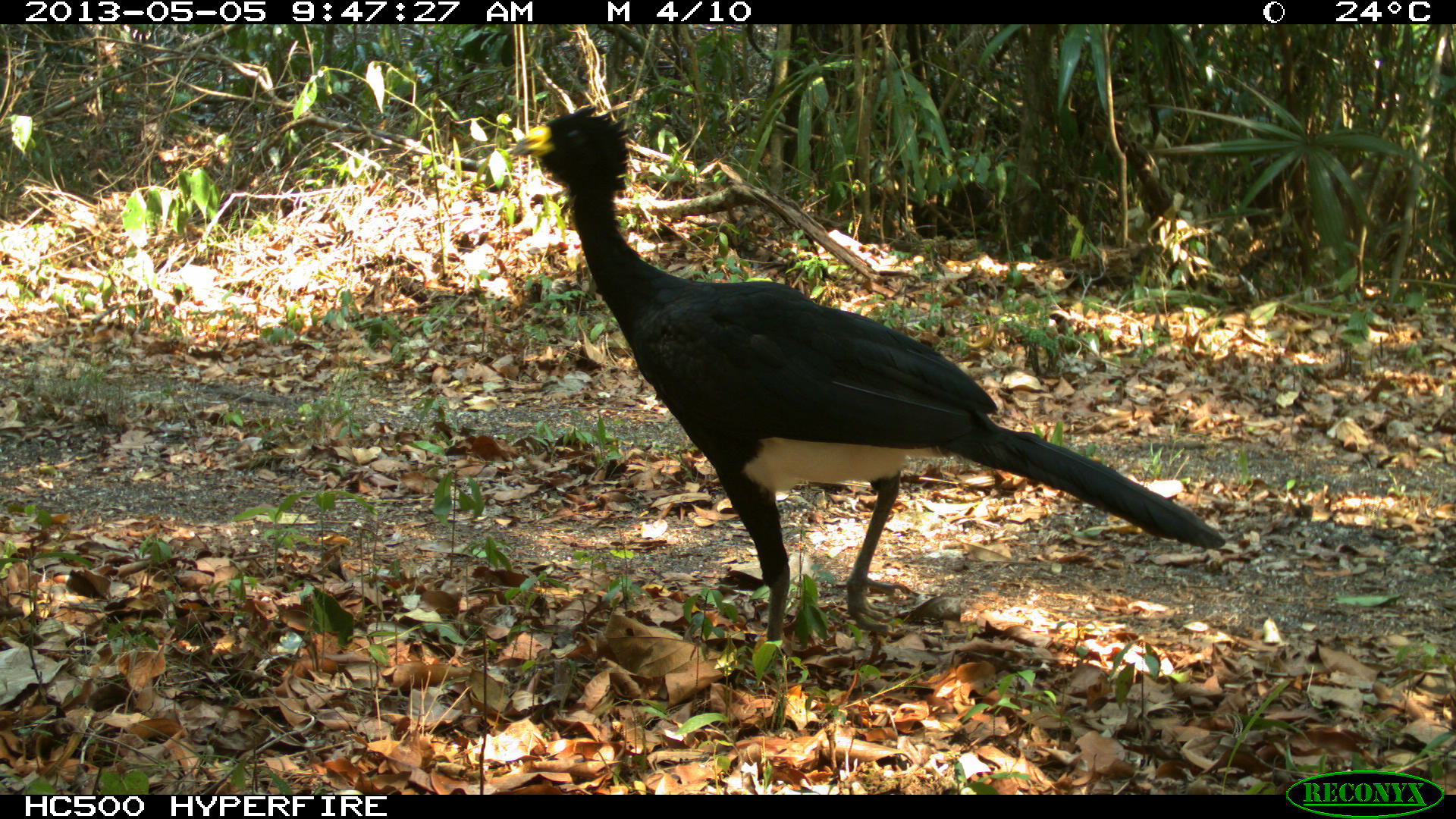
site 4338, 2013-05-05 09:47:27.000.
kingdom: Animalia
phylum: Chordata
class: Aves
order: Galliformes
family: Cracidae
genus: Crax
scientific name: Crax rubra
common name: great curassow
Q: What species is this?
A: Crax rubra (great curassow).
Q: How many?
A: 1.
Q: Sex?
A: Male.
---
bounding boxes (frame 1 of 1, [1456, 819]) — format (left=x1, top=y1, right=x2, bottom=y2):
crax rubra: (left=506, top=103, right=1224, bottom=662)